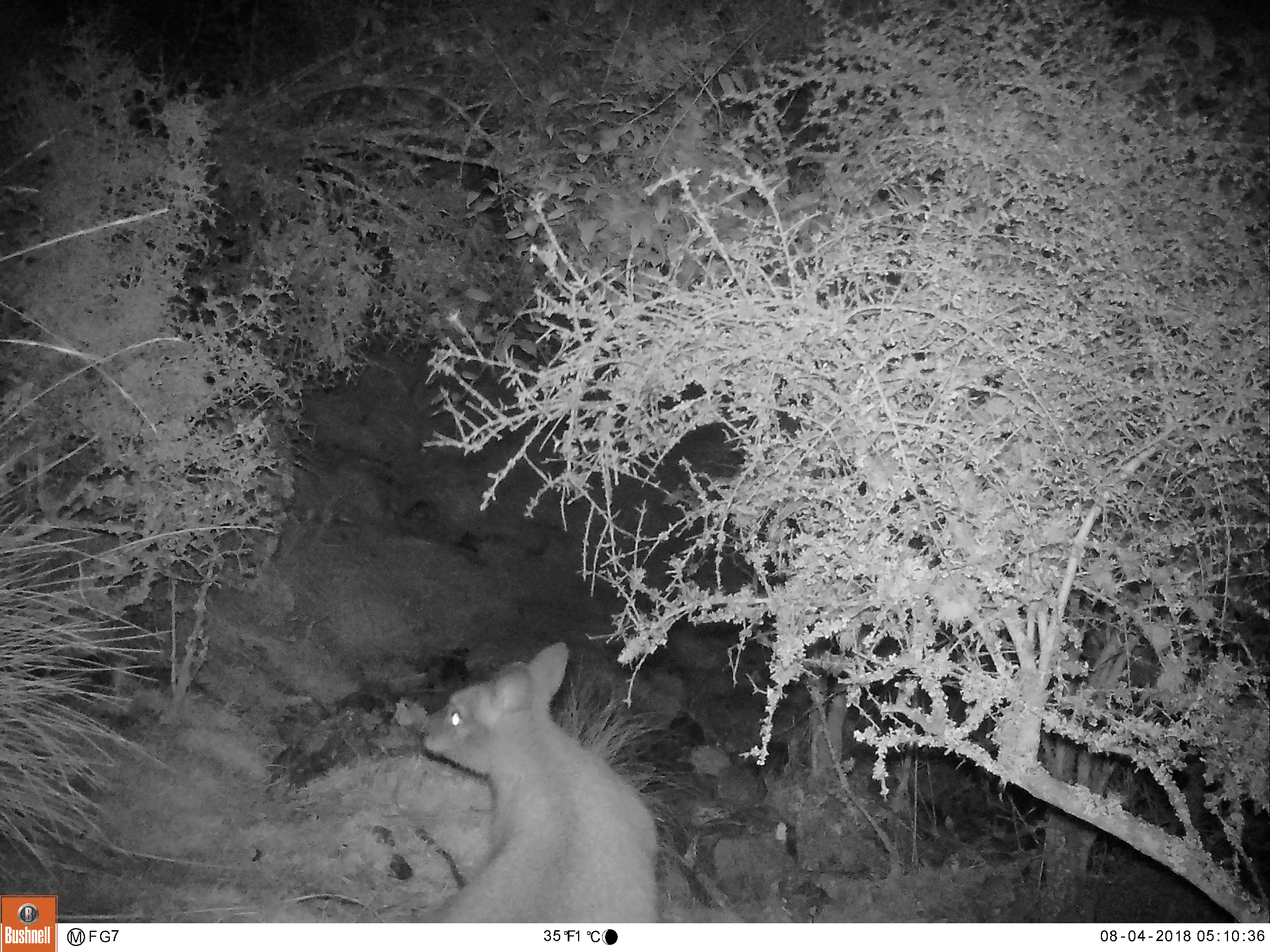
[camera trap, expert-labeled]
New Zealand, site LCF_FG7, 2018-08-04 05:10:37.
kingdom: Animalia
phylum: Chordata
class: Mammalia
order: Diprotodontia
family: Macropodidae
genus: Notamacropus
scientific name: Notamacropus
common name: wallaby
Wallaby (Notamacropus).